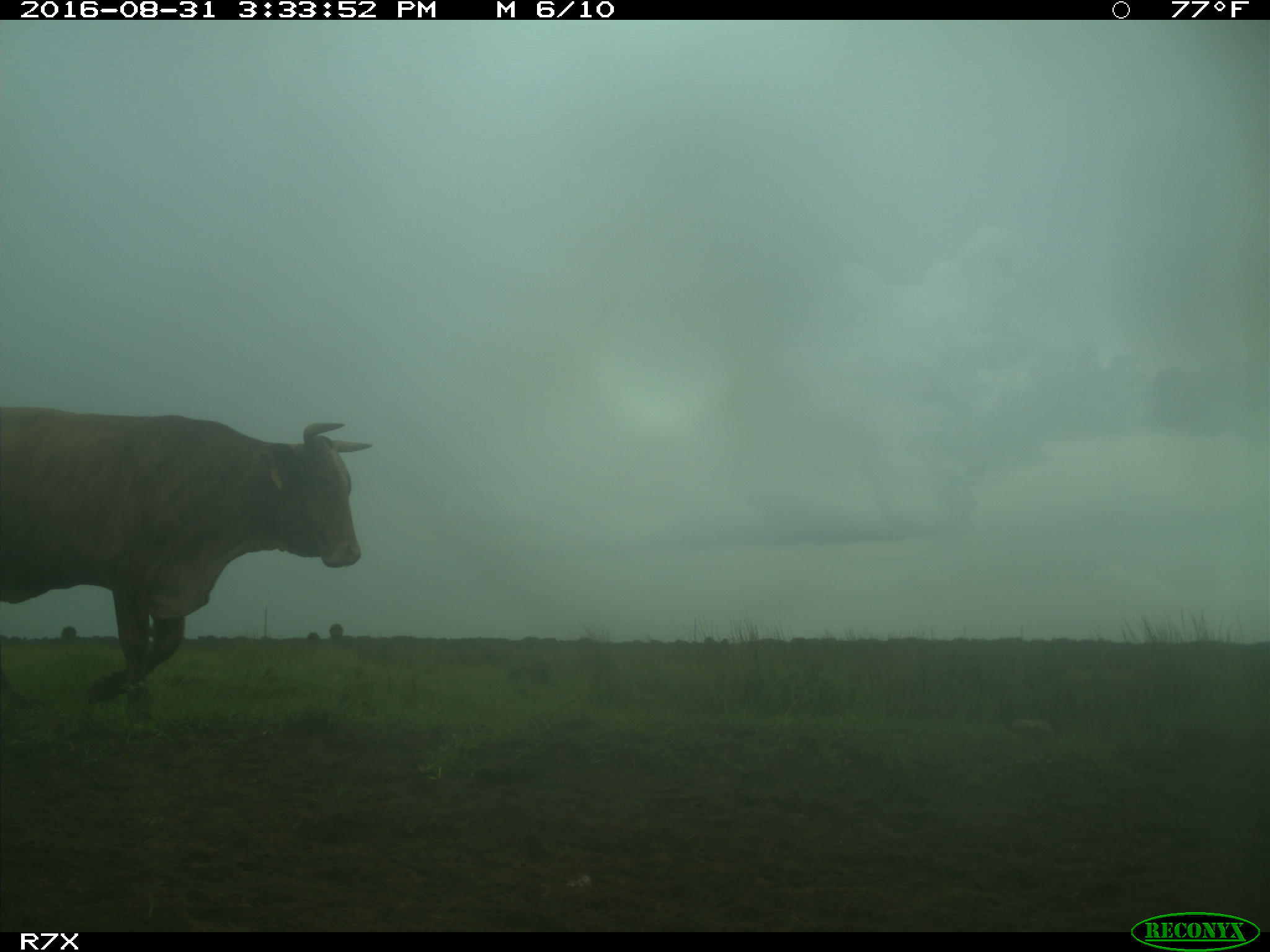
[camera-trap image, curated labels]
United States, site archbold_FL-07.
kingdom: Animalia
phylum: Chordata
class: Mammalia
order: Artiodactyla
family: Bovidae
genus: Bos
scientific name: Bos taurus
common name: domestic cow